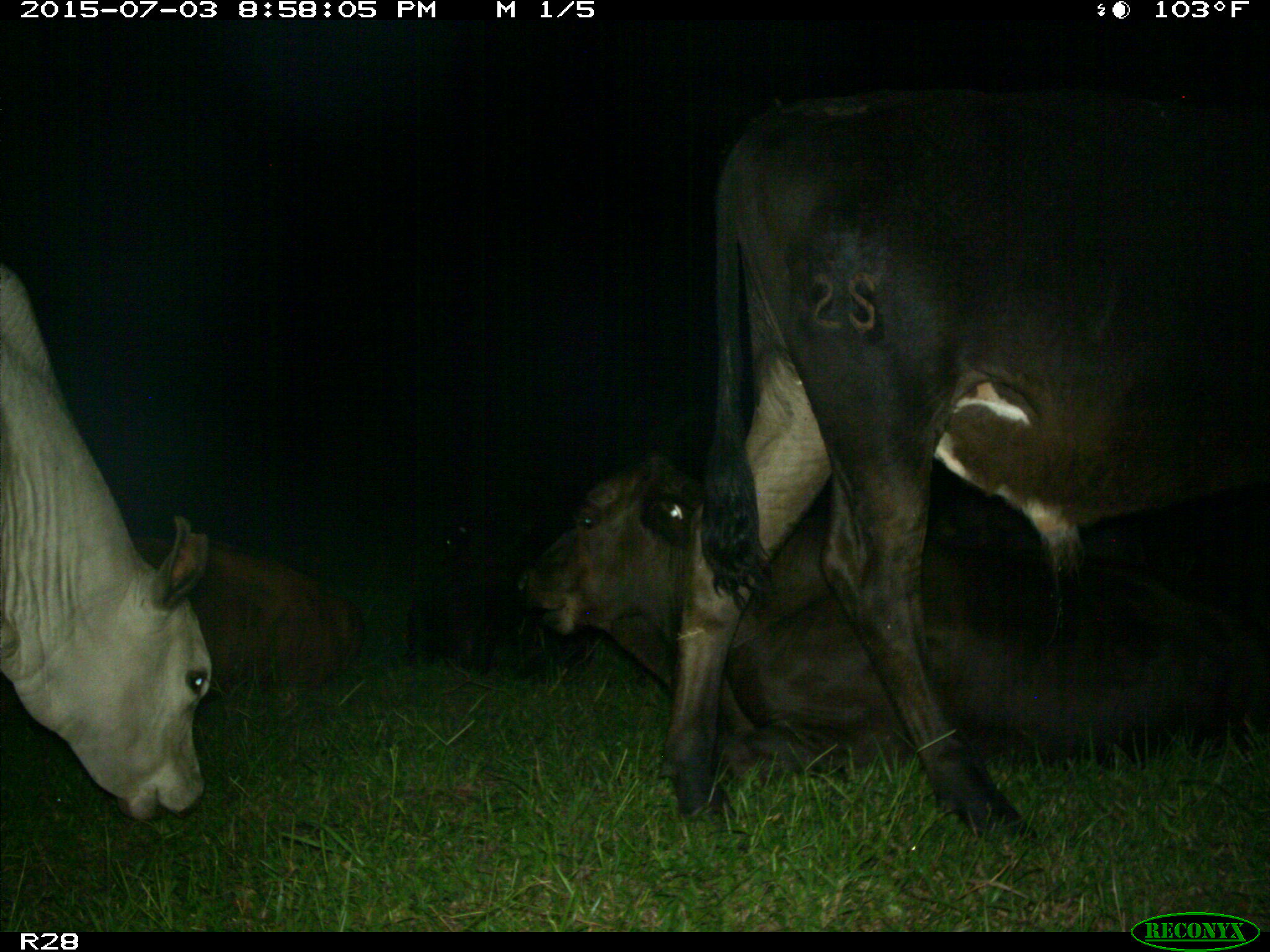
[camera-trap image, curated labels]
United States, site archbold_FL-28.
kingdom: Animalia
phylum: Chordata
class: Mammalia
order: Artiodactyla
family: Bovidae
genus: Bos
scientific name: Bos taurus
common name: domestic cow